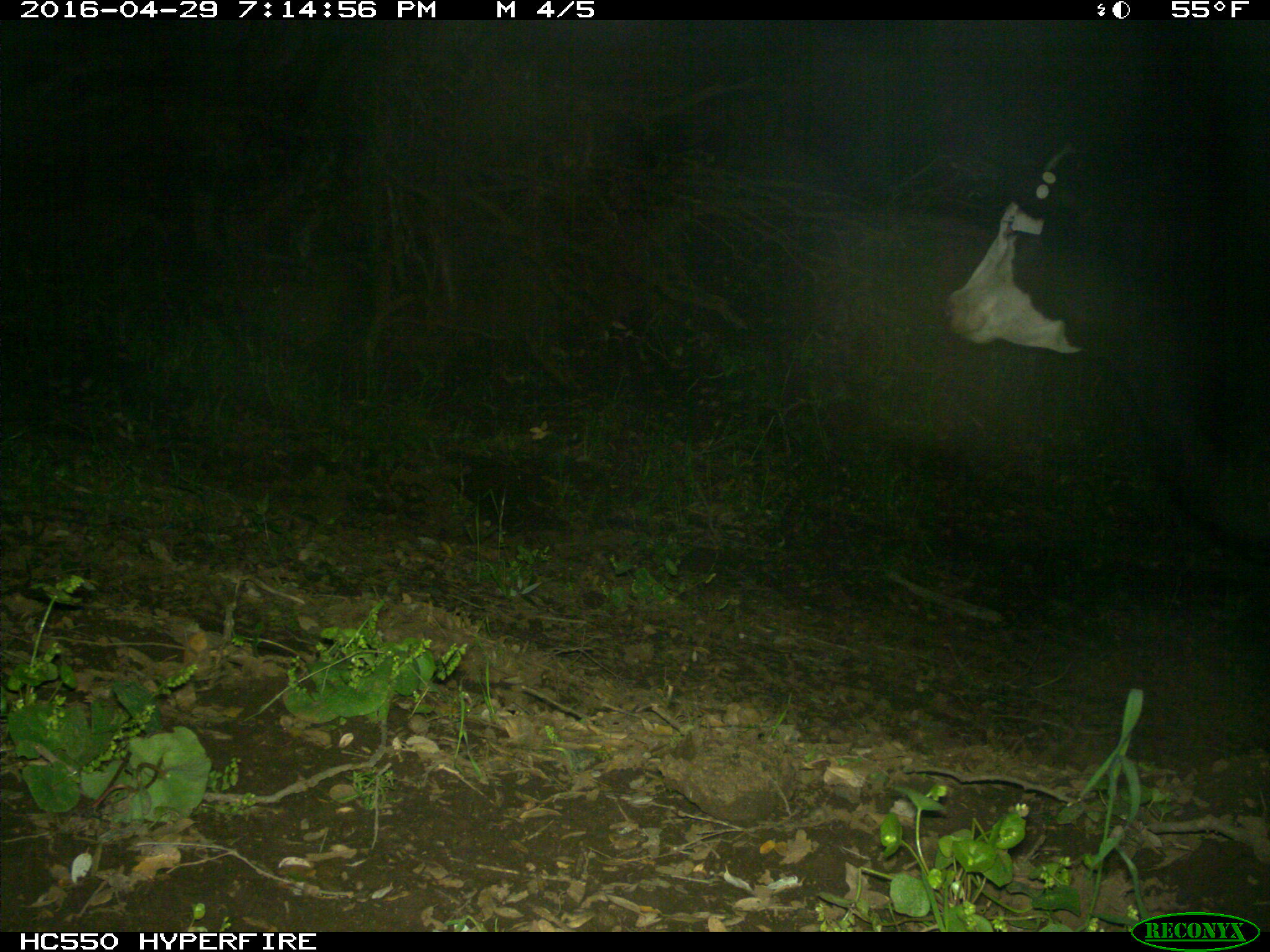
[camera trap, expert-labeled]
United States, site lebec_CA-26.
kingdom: Animalia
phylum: Chordata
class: Mammalia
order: Artiodactyla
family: Bovidae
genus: Bos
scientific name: Bos taurus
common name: domestic cow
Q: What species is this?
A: Bos taurus (domestic cow).